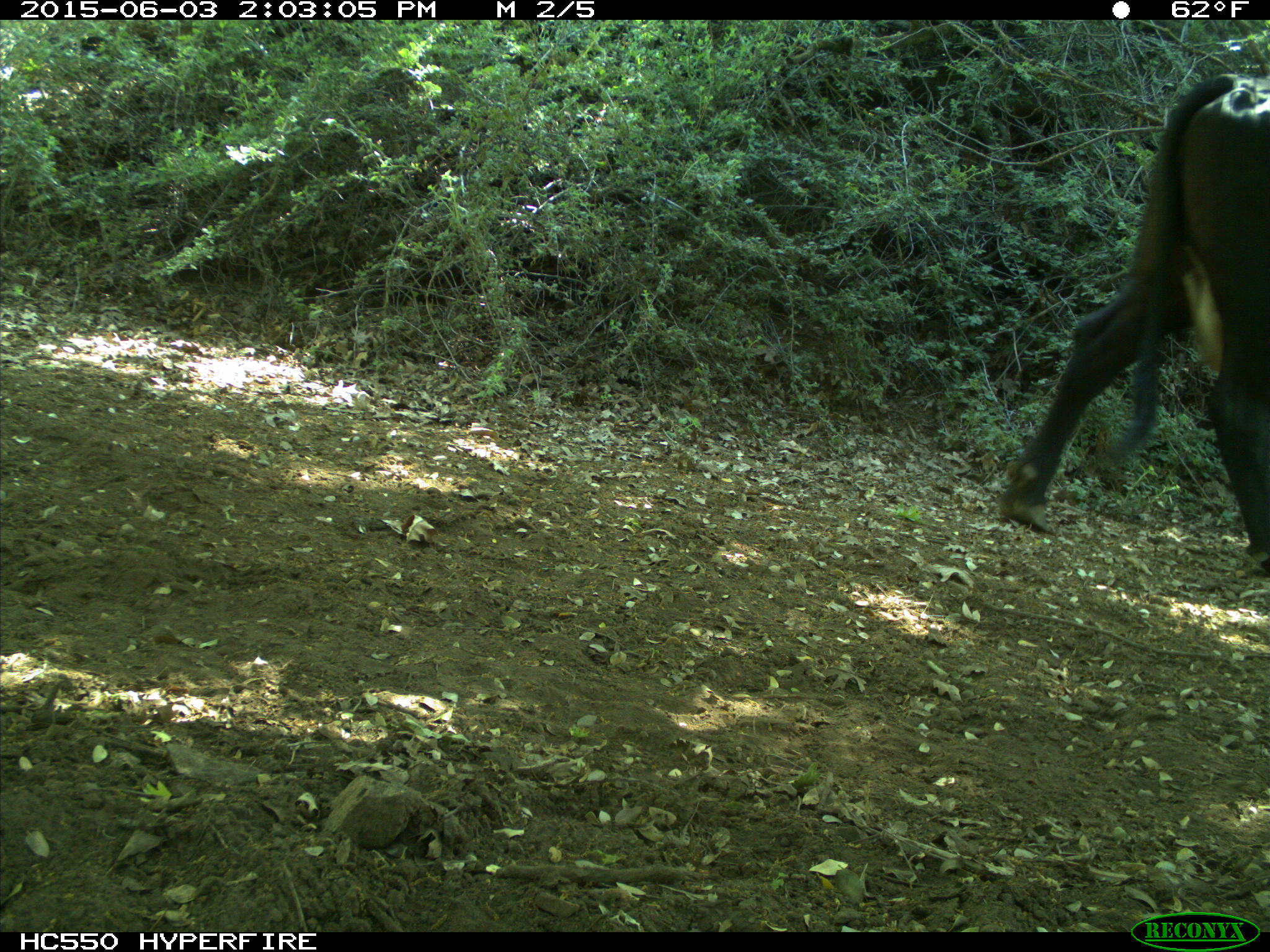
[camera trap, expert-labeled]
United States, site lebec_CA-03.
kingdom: Animalia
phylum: Chordata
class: Mammalia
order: Artiodactyla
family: Bovidae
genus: Bos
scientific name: Bos taurus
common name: domestic cow